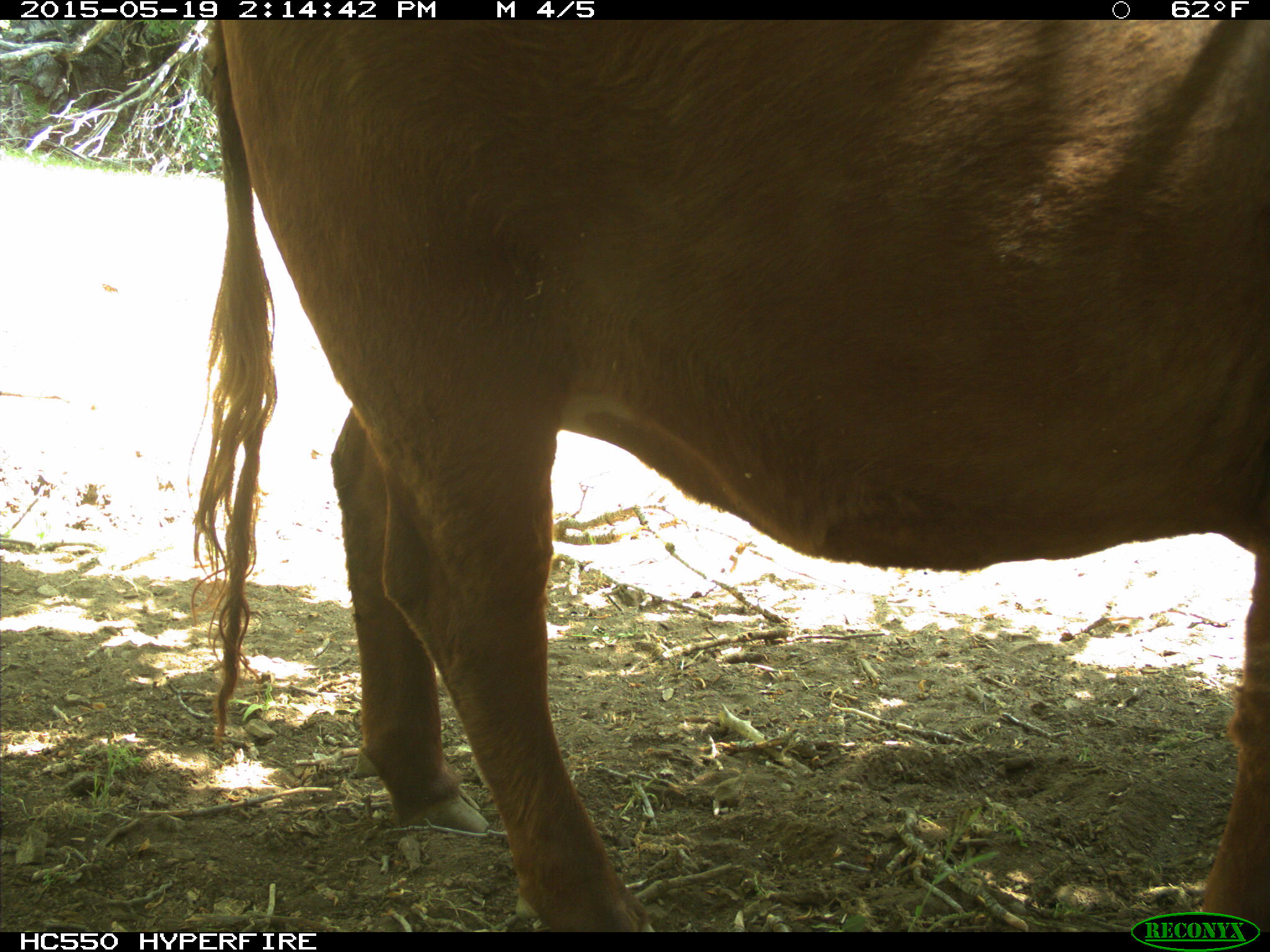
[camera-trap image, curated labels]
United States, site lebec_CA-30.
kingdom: Animalia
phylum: Chordata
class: Mammalia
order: Artiodactyla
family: Bovidae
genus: Bos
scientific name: Bos taurus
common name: domestic cow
Bos taurus (domestic cow).